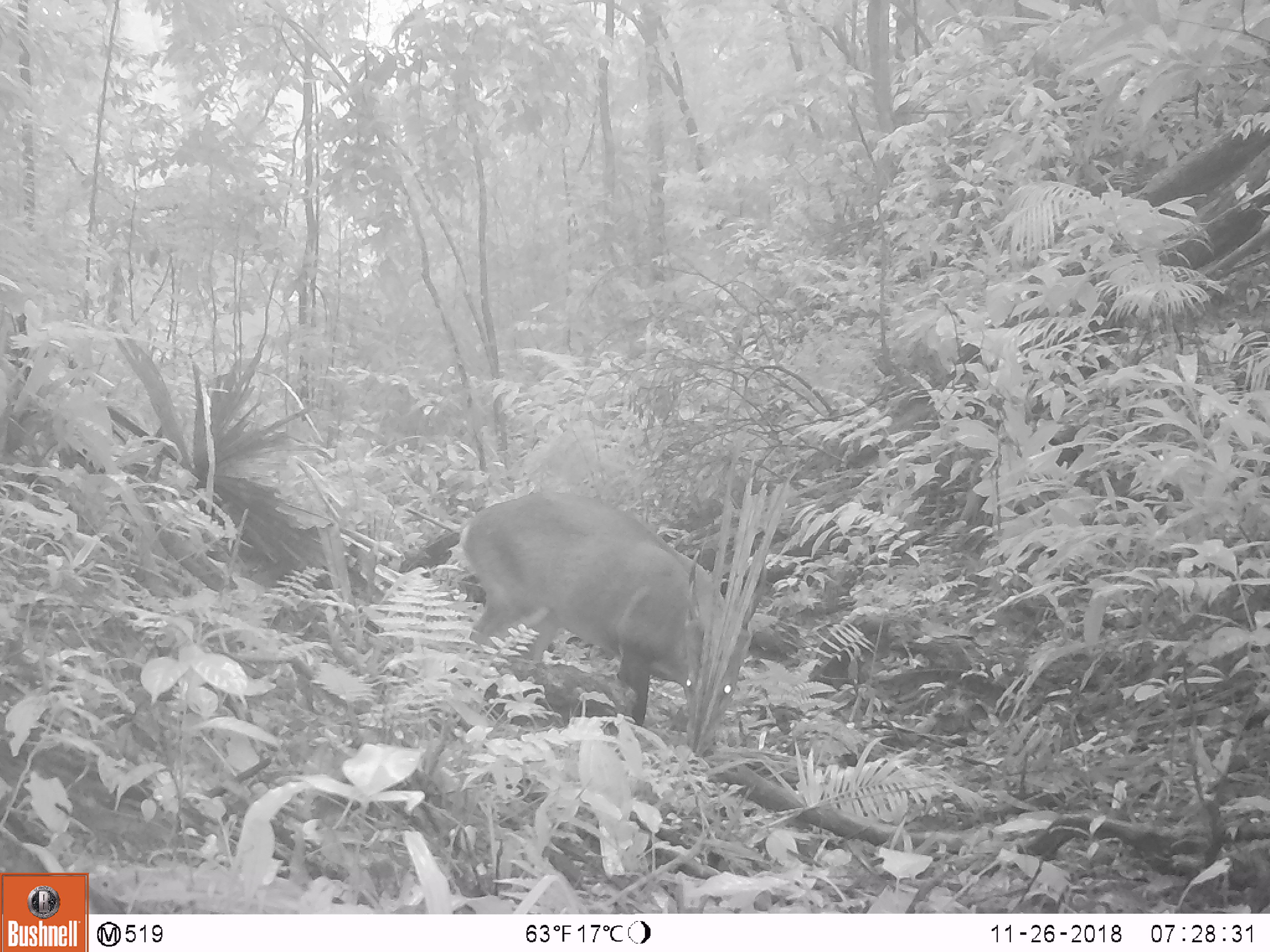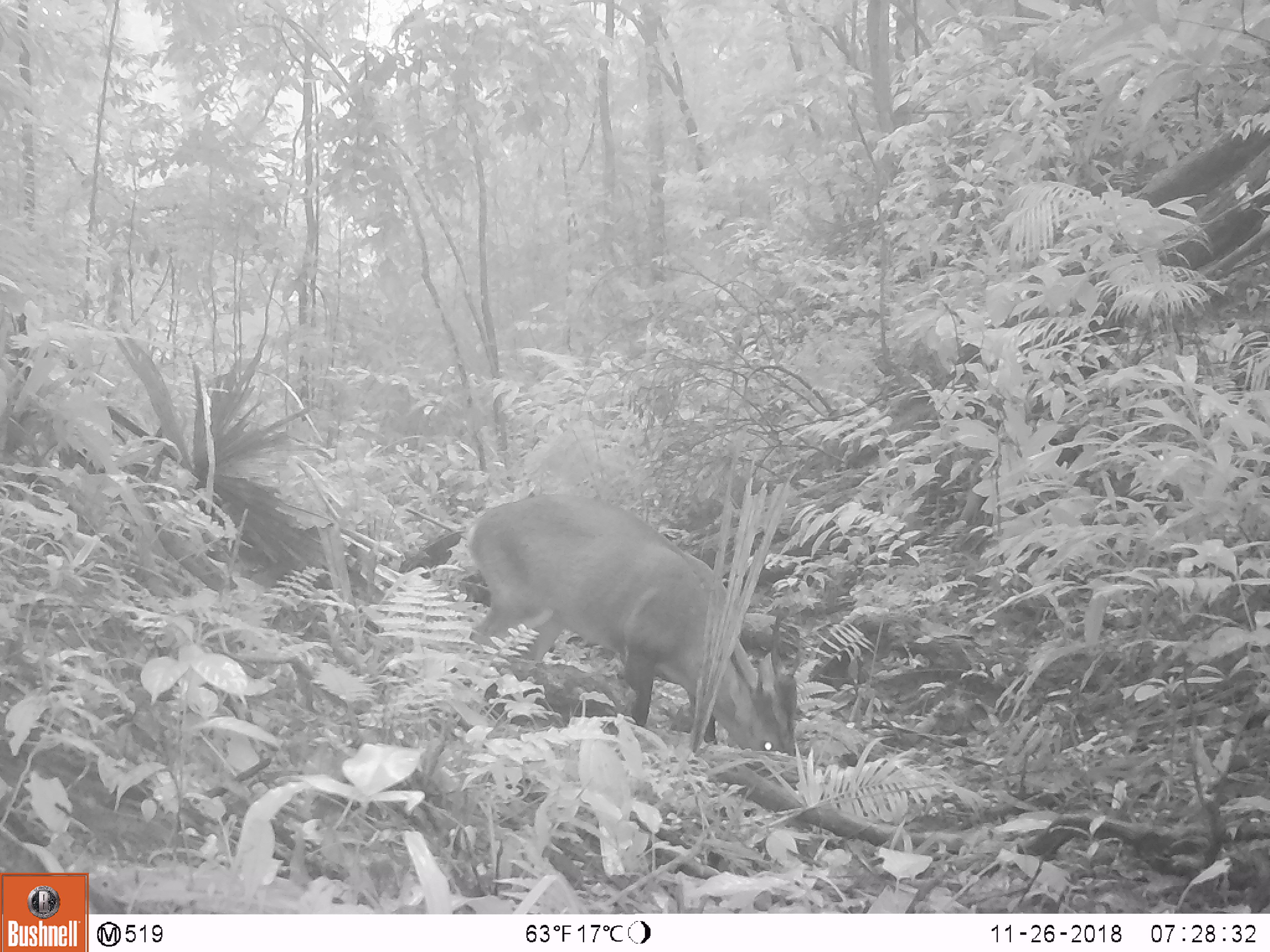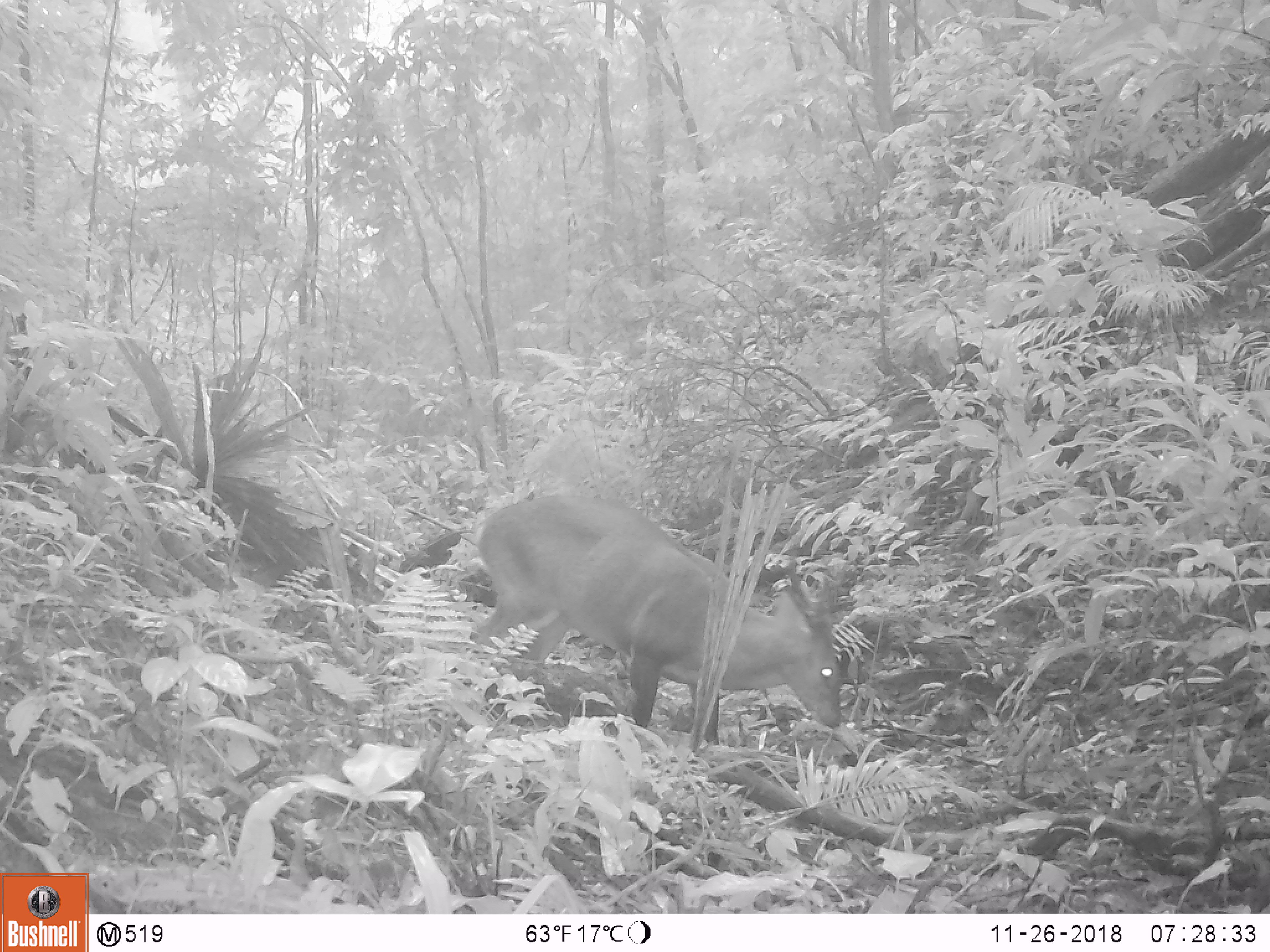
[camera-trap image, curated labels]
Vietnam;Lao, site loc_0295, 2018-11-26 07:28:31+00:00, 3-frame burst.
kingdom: Animalia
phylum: Chordata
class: Mammalia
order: Artiodactyla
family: Cervidae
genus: Muntiacus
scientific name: Muntiacus vuquangensis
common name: large-antlered muntjac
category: large antlered muntjac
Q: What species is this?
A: Large antlered muntjac (large-antlered muntjac) (Muntiacus vuquangensis).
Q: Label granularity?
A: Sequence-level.